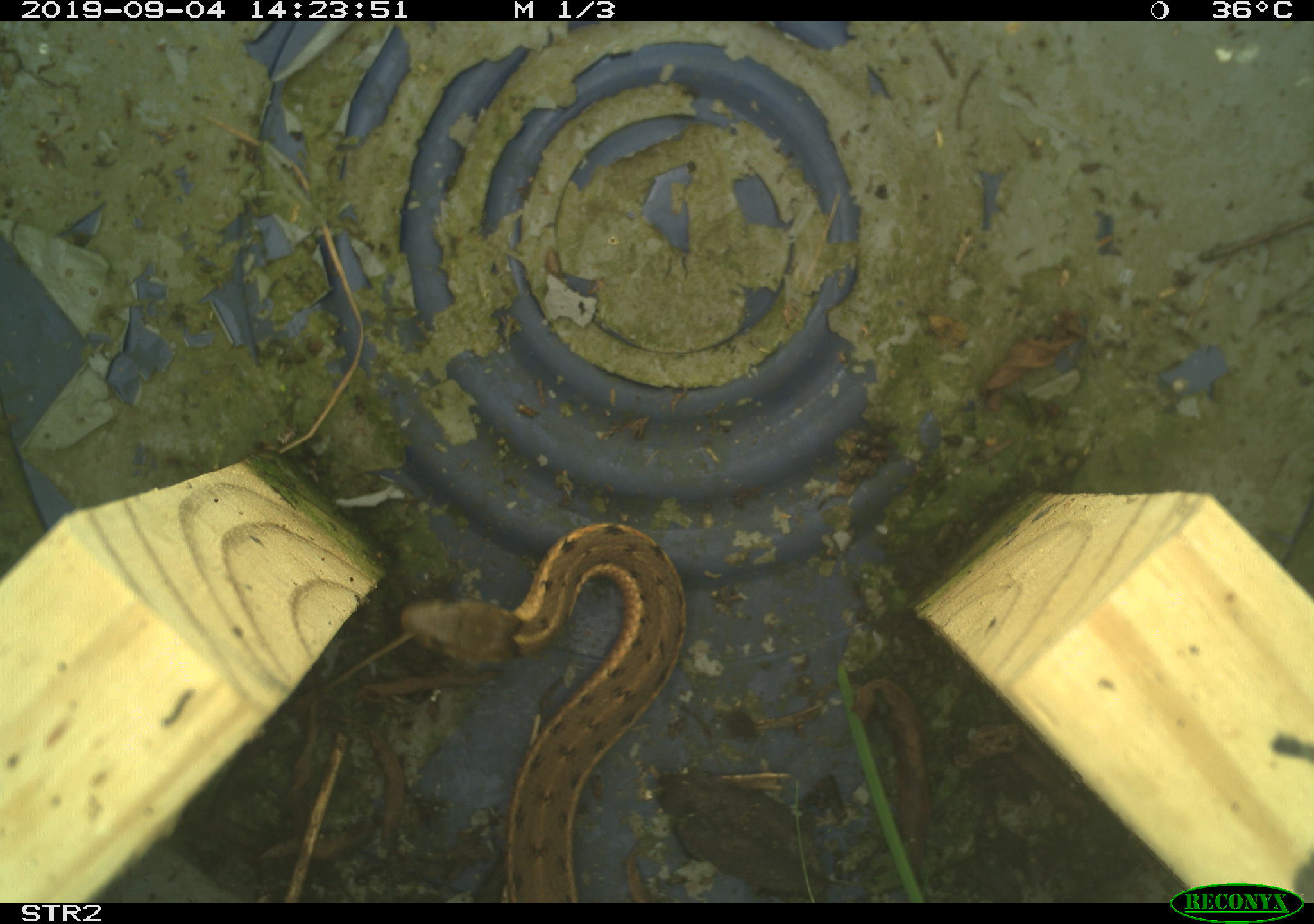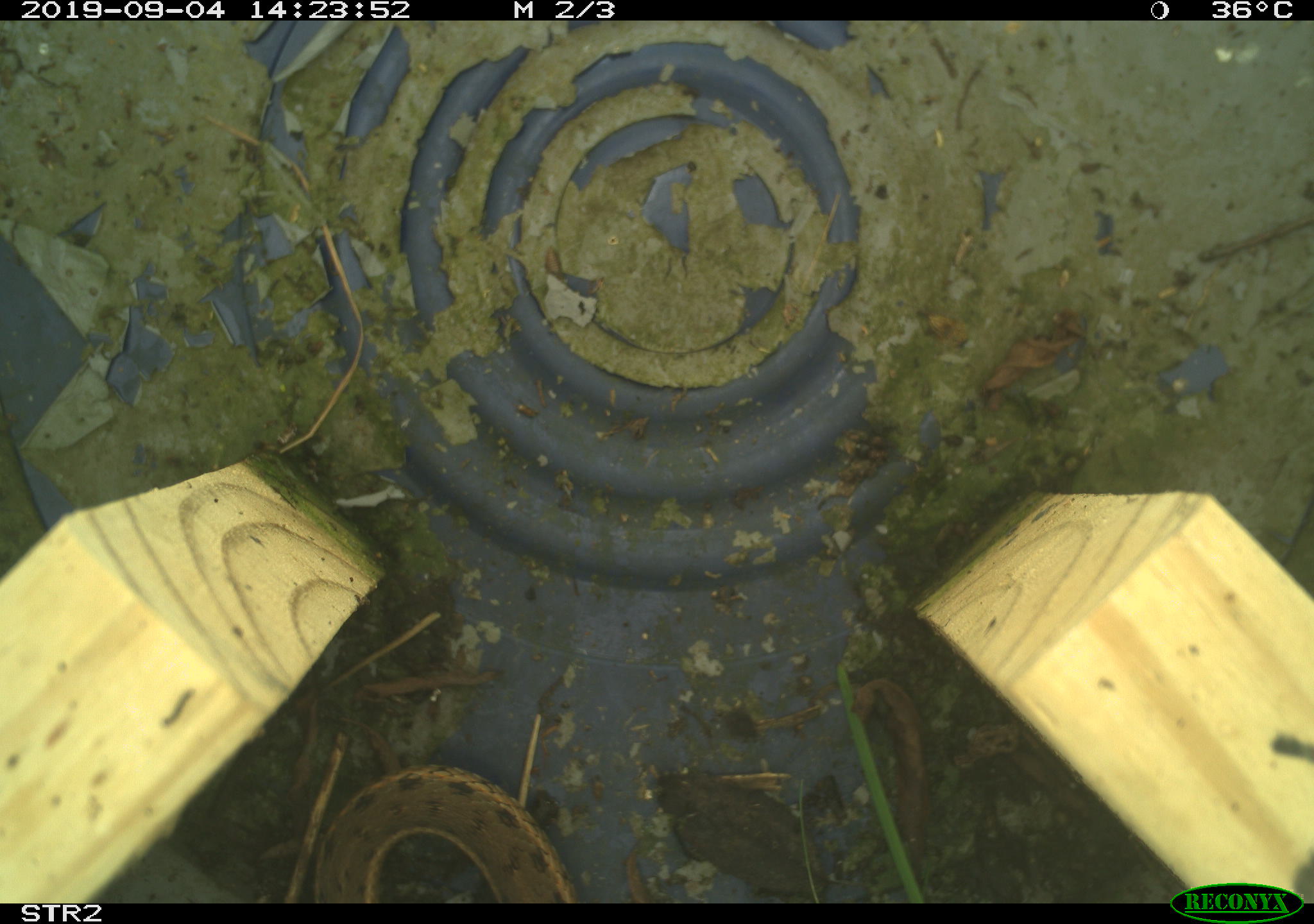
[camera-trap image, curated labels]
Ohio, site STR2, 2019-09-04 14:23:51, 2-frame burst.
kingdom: Animalia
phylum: Chordata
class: Reptilia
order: Squamata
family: Colubridae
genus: Thamnophis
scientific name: Thamnophis sirtalis sirtalis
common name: eastern gartersnake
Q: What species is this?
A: Eastern gartersnake (Thamnophis sirtalis sirtalis).